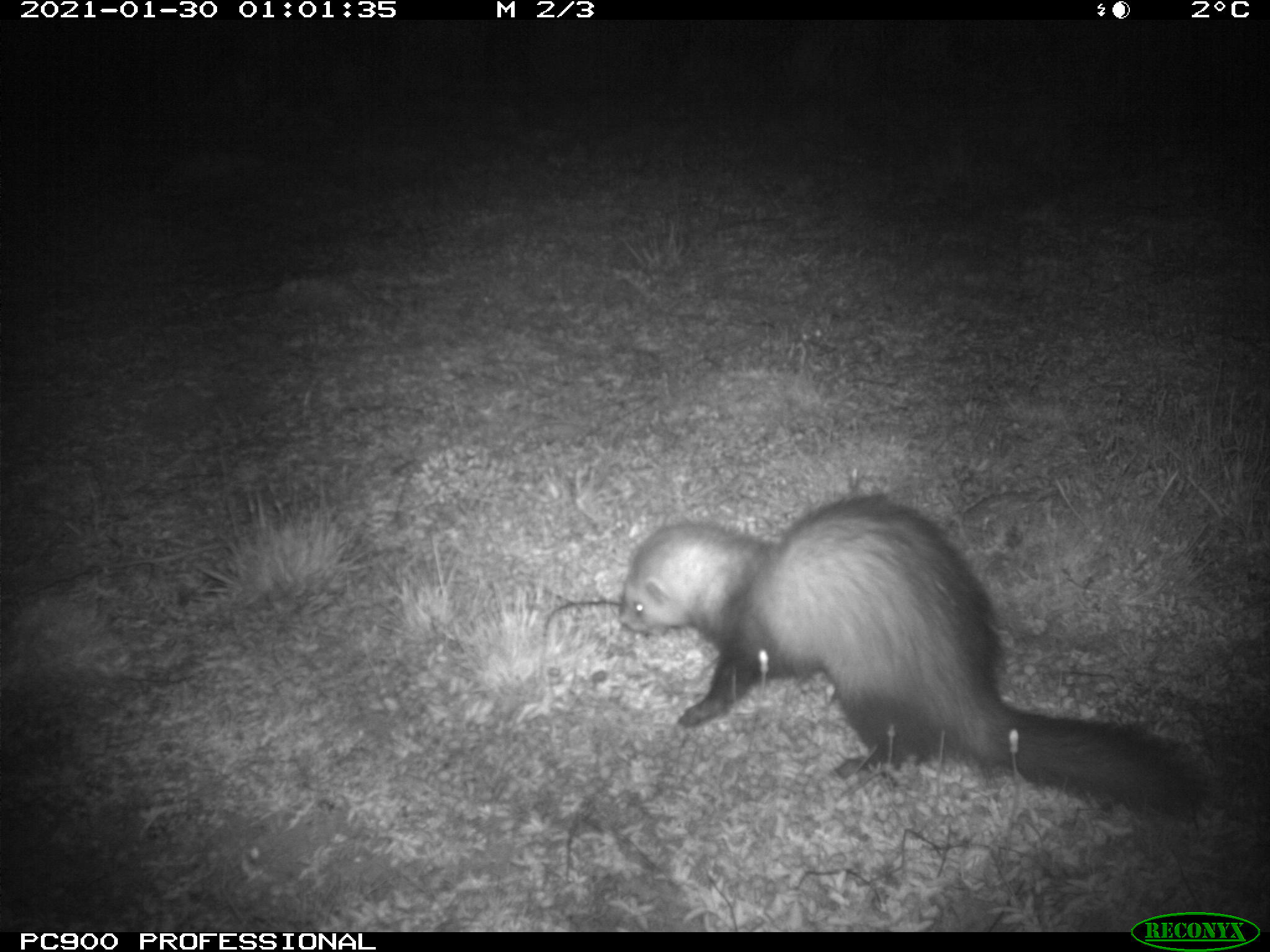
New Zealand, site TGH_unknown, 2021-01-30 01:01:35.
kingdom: Animalia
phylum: Chordata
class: Mammalia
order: Carnivora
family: Mustelidae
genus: Mustela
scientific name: Mustela furo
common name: ferret